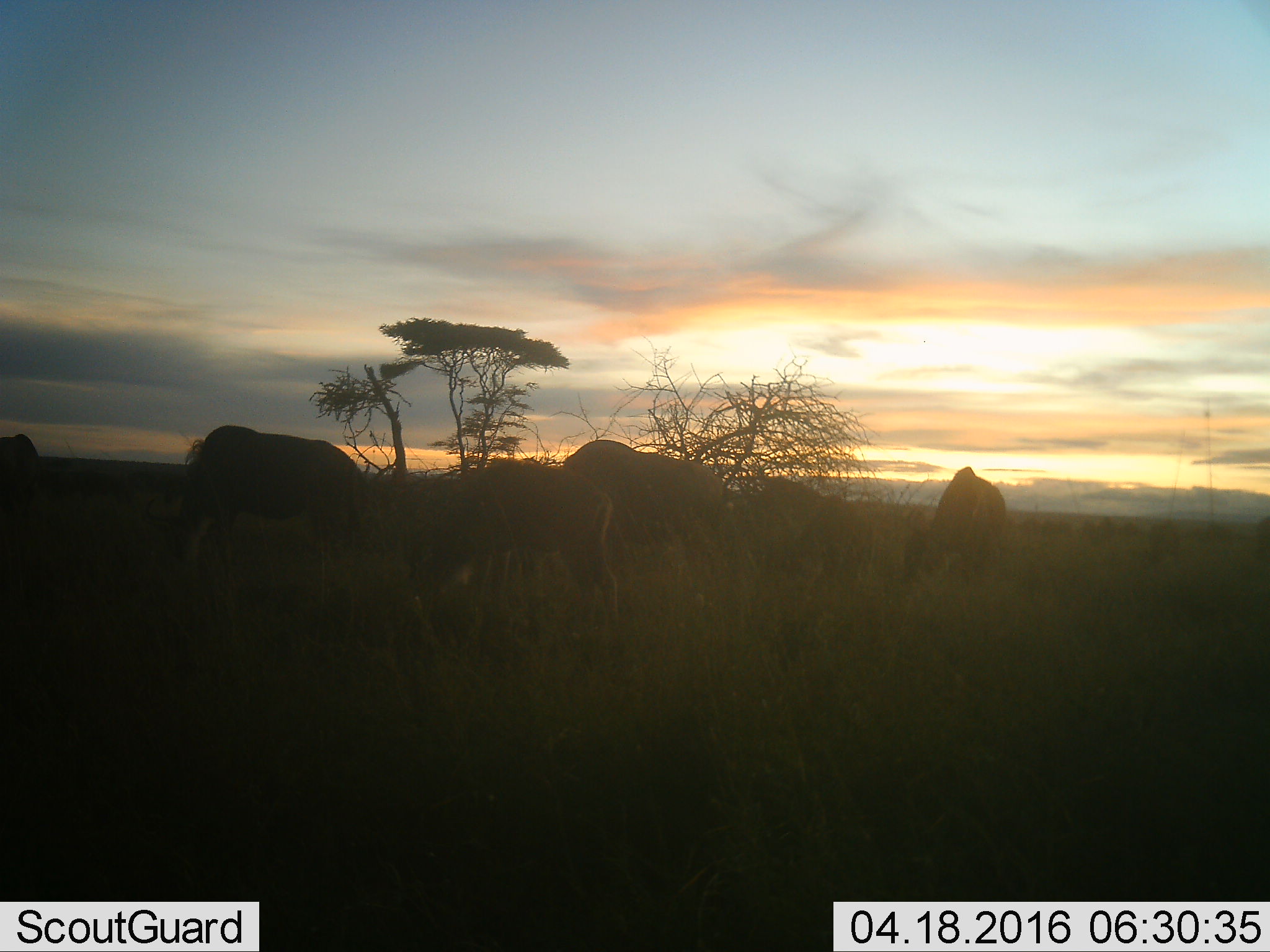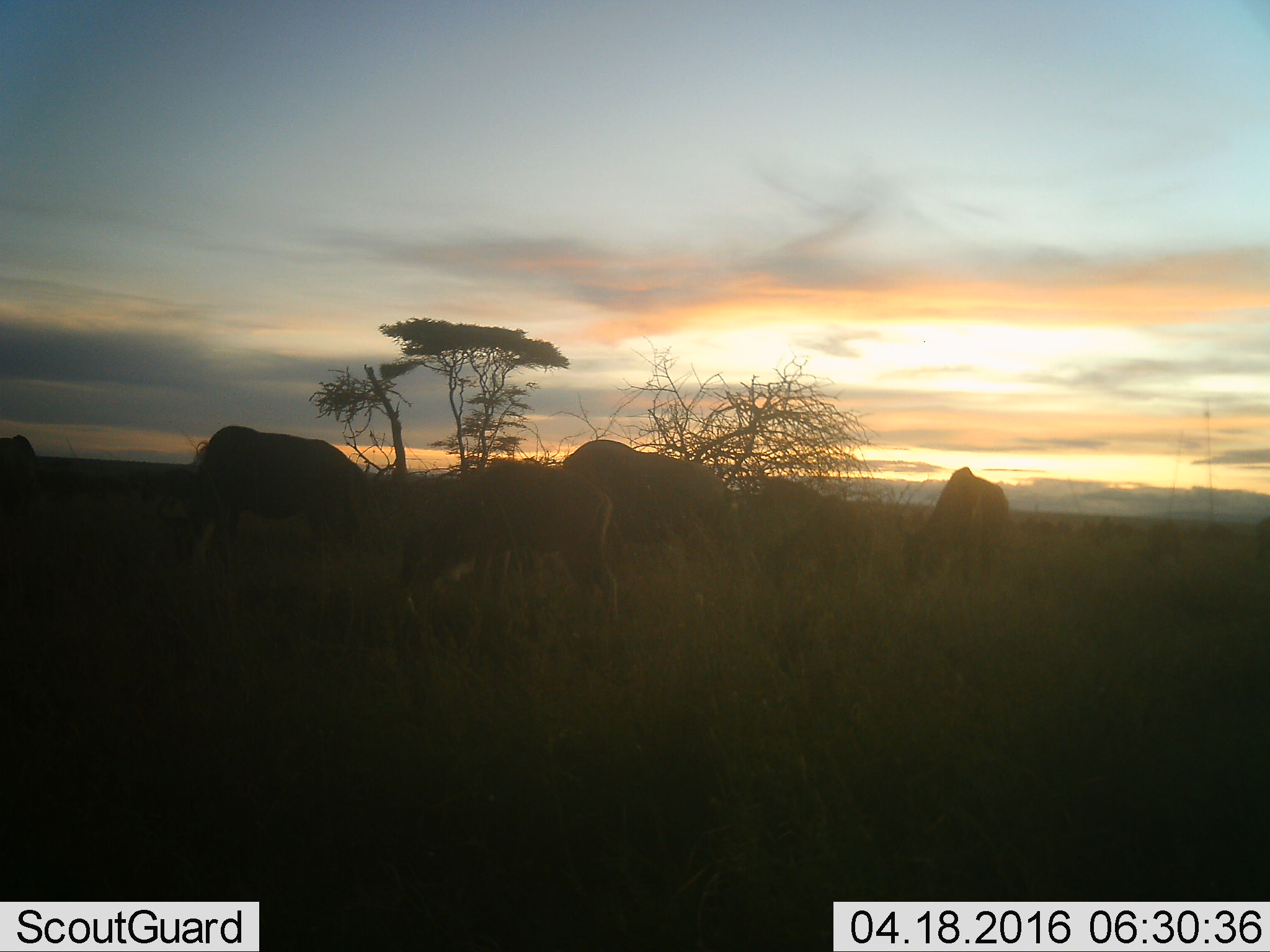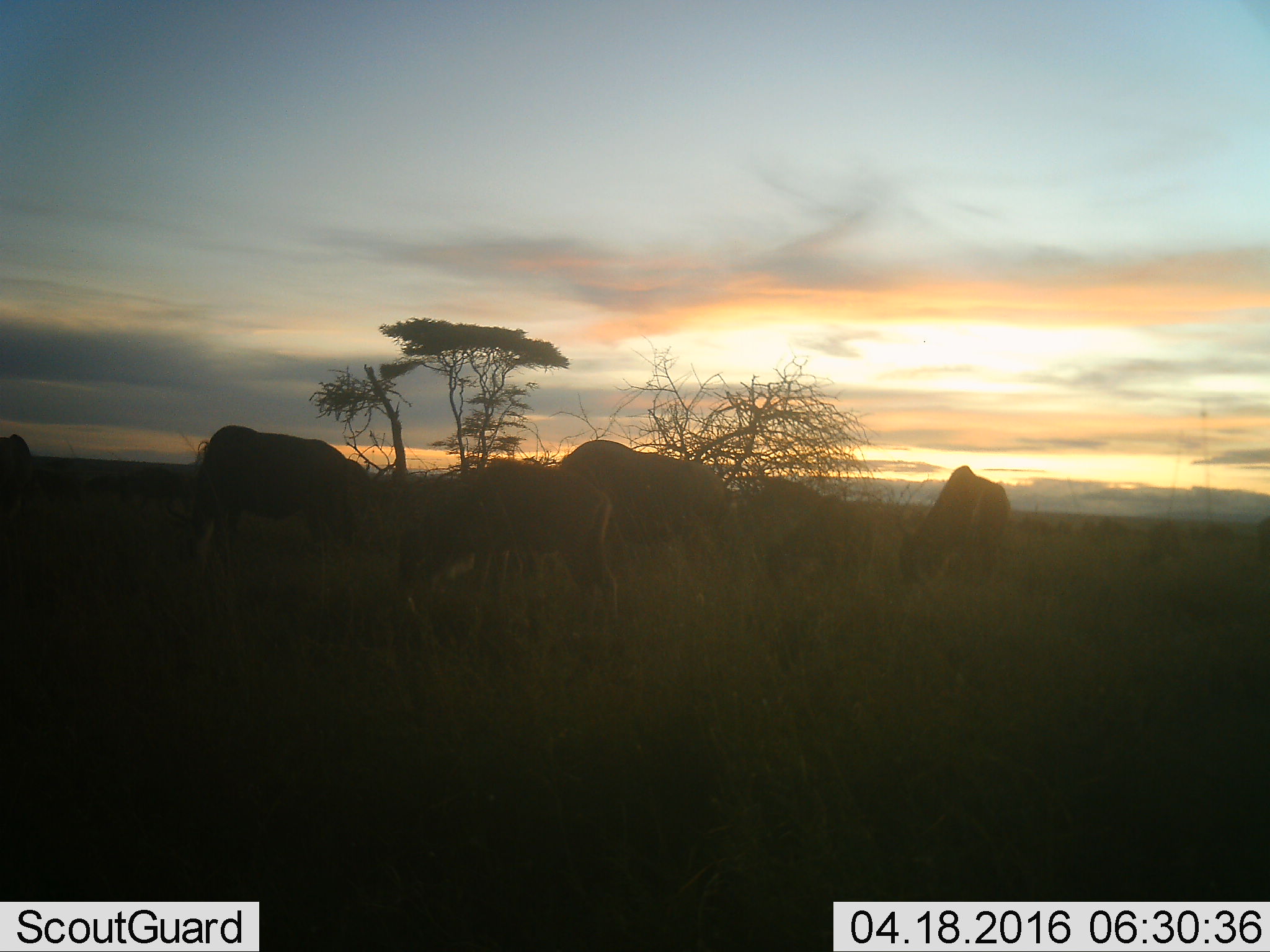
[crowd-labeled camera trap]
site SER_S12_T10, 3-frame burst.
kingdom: Animalia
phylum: Chordata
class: Mammalia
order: Artiodactyla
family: Bovidae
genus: Connochaetes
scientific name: Connochaetes taurinus taurinus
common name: blue wildebeest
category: wildebeestblue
Wildebeestblue (blue wildebeest) (Connochaetes taurinus taurinus), count 7. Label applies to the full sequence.